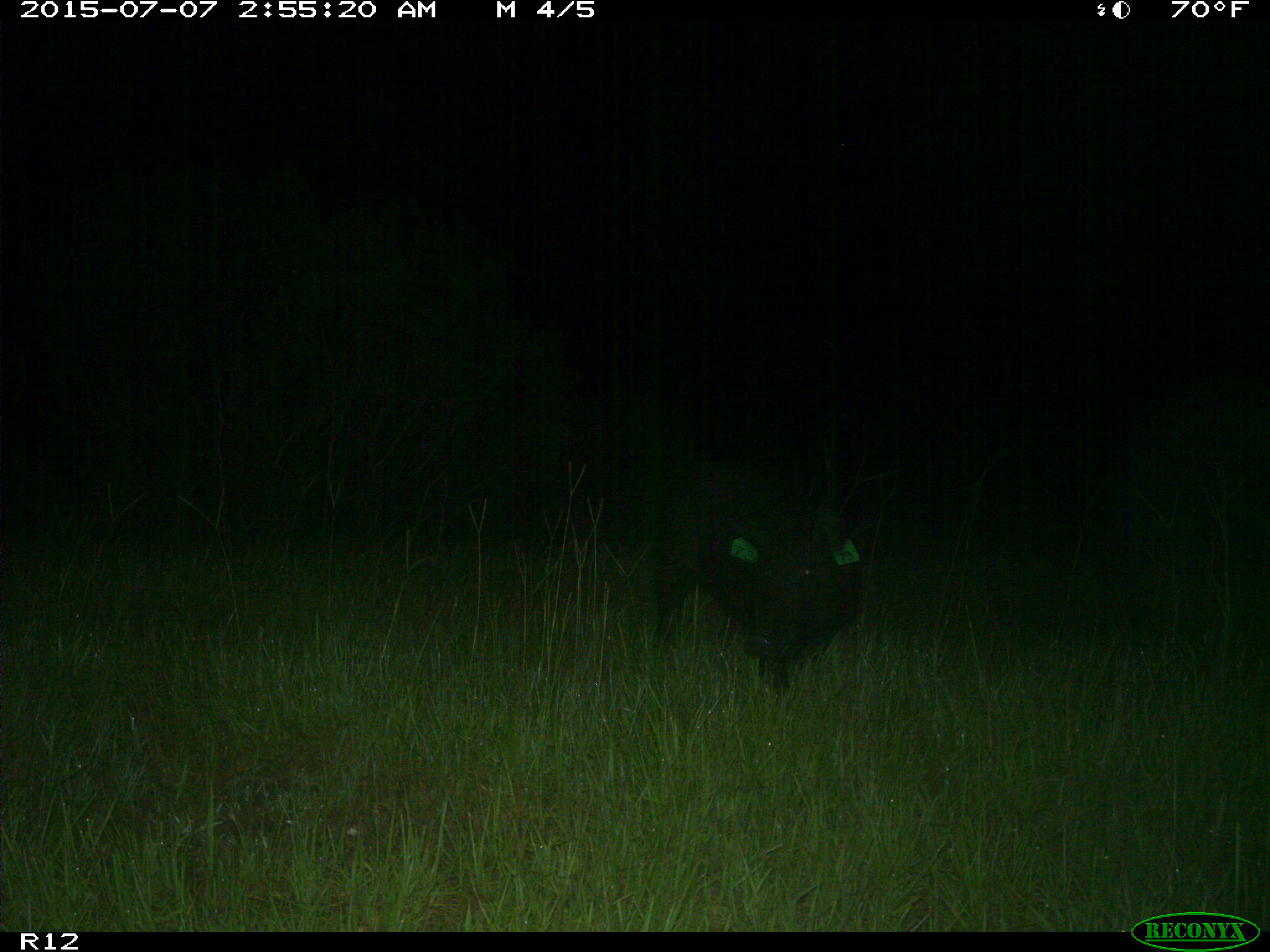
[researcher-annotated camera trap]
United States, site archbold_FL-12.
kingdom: Animalia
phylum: Chordata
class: Mammalia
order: Artiodactyla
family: Suidae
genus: Sus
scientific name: Sus scrofa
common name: wild boar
Sus scrofa (wild boar).